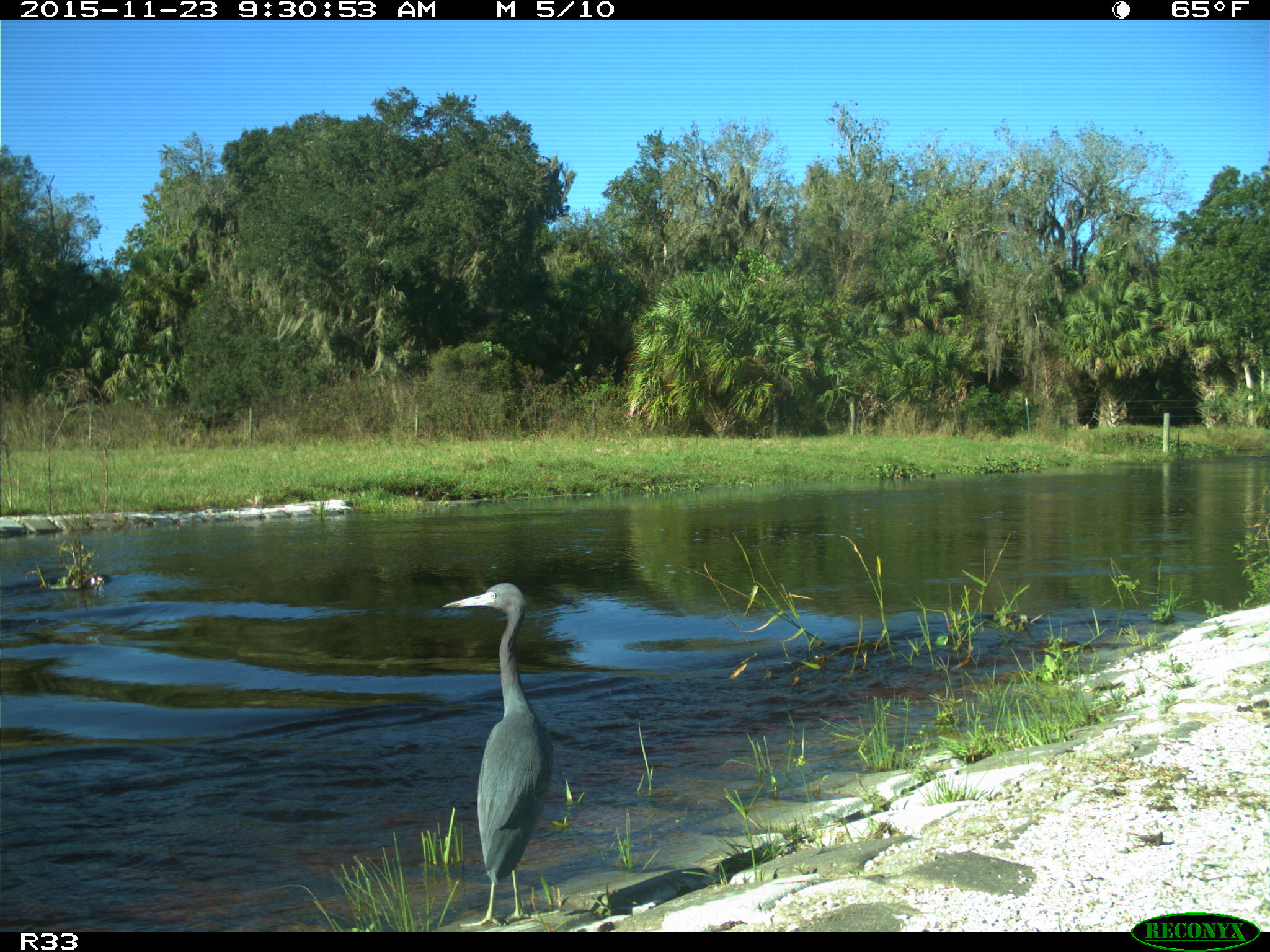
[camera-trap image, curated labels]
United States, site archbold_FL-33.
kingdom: Animalia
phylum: Chordata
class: Aves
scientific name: Aves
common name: birds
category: unidentified bird